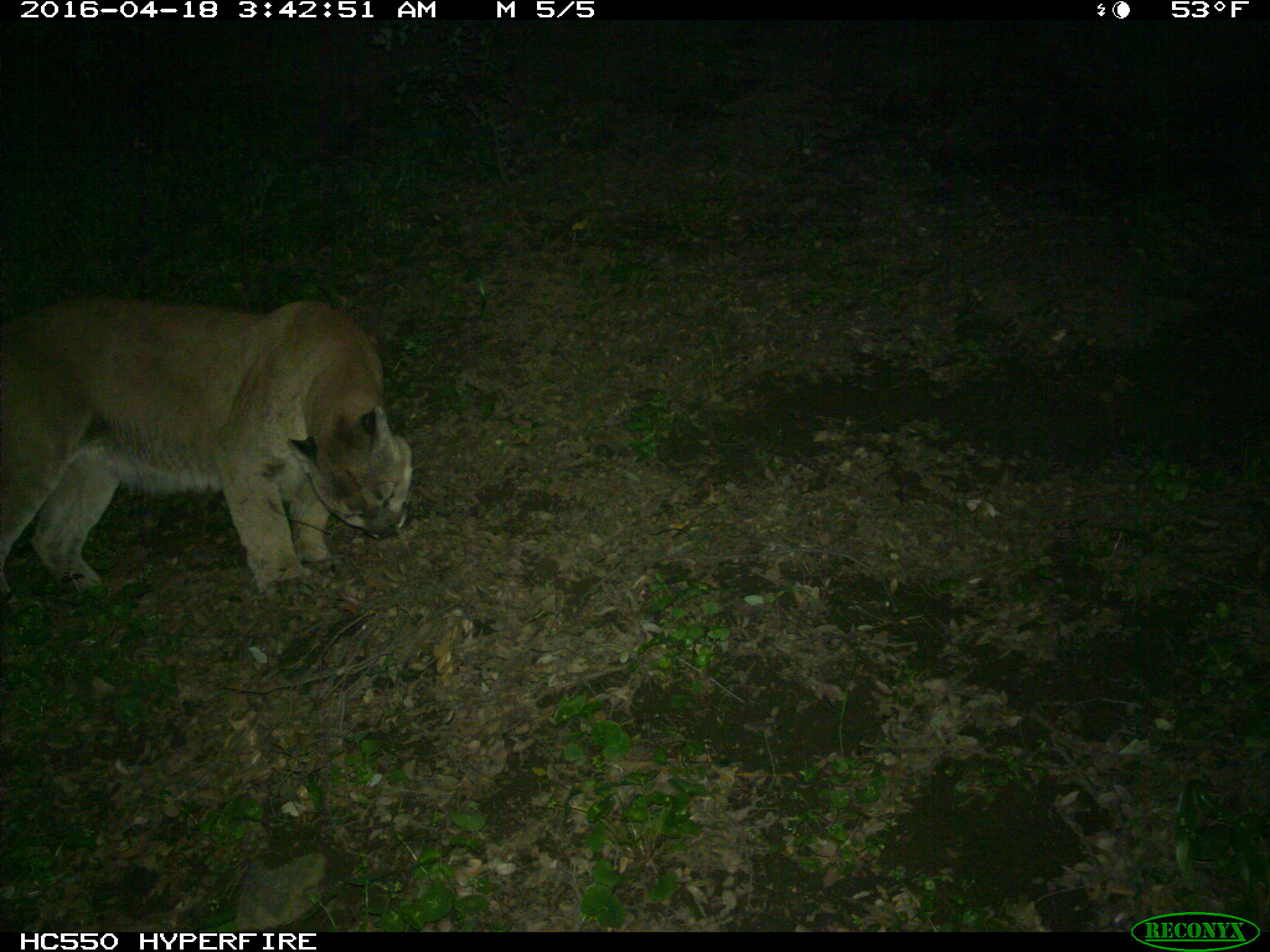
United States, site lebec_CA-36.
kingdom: Animalia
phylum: Chordata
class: Mammalia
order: Carnivora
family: Felidae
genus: Puma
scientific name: Puma concolor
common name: mountain lion